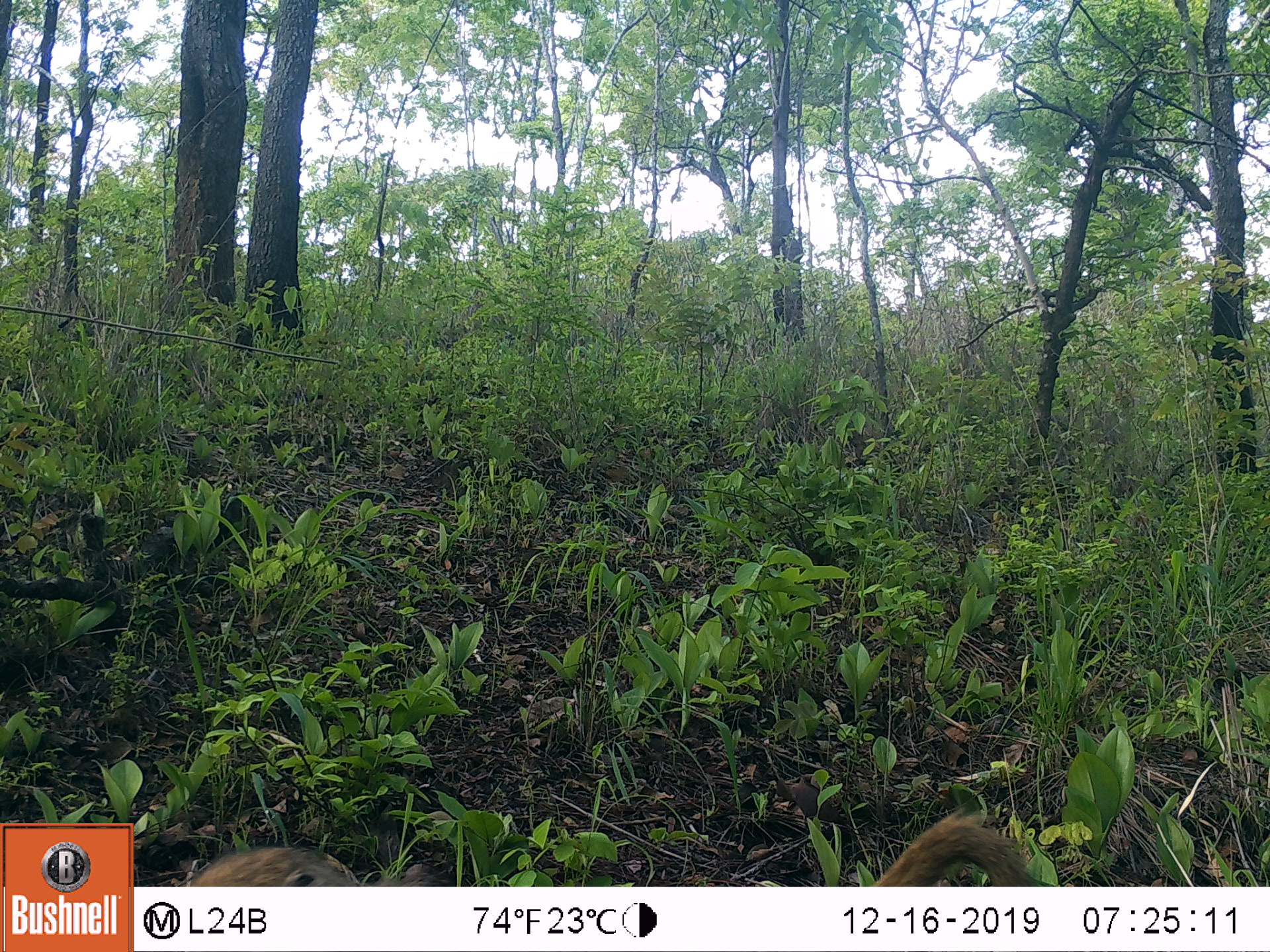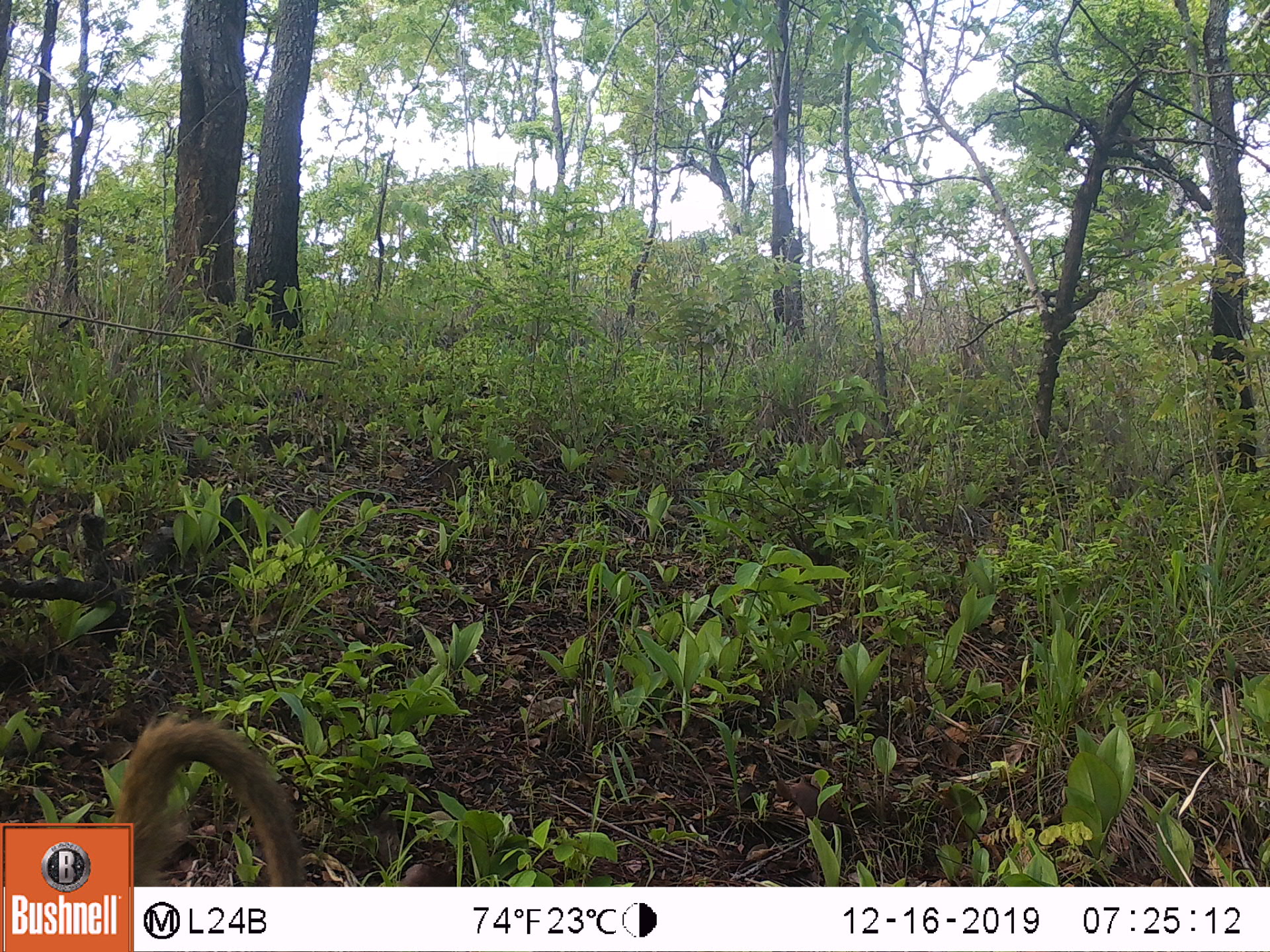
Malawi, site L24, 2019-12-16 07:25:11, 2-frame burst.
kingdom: Animalia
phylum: Chordata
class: Mammalia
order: Primates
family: Cercopithecidae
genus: Papio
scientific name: Papio cynocephalus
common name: yellow baboon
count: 1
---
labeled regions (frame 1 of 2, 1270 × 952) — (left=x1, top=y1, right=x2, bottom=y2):
yellow baboon: (left=183, top=809, right=1033, bottom=887)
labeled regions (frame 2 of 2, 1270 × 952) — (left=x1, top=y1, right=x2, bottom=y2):
yellow baboon: (left=136, top=711, right=305, bottom=882)